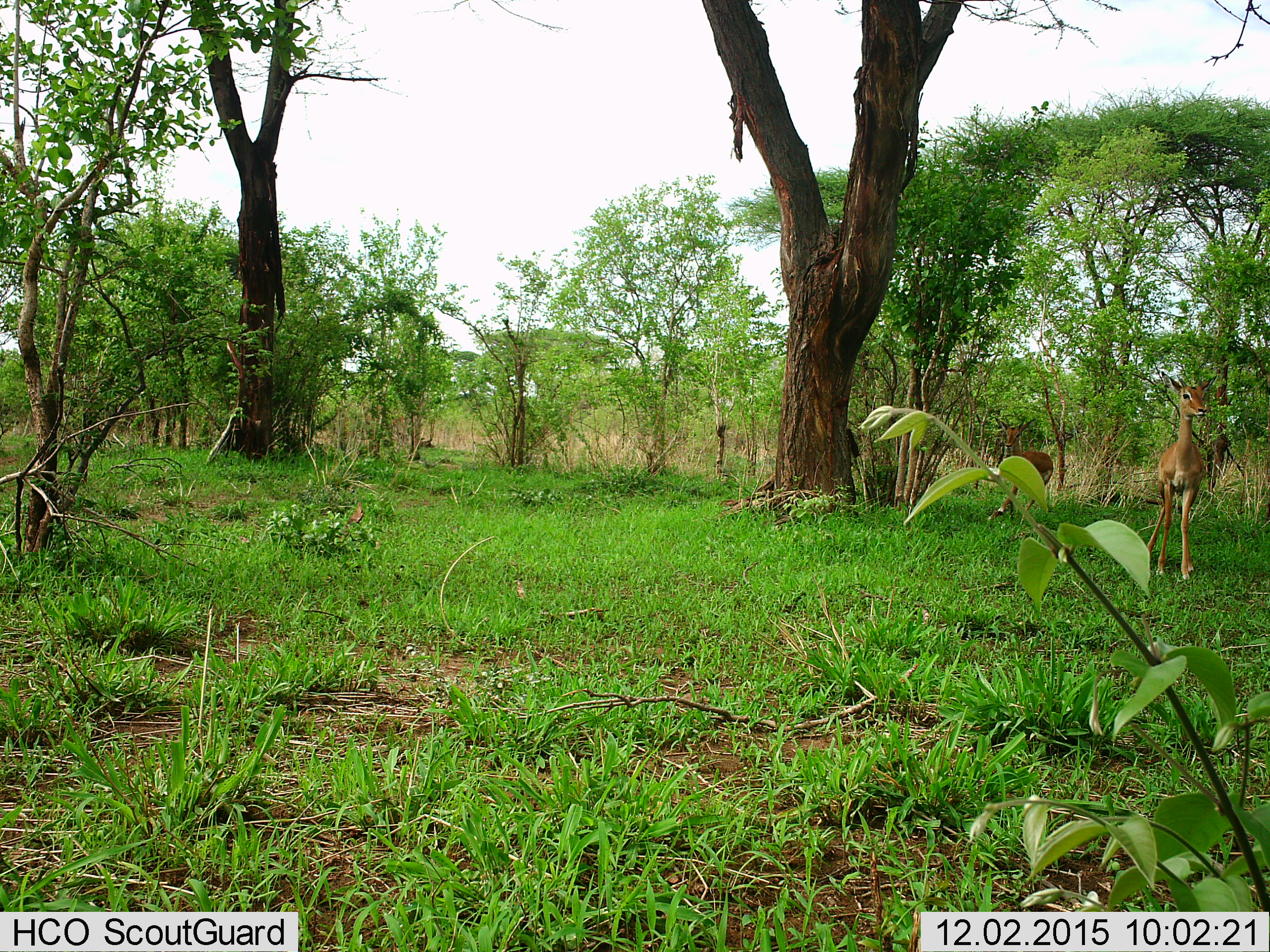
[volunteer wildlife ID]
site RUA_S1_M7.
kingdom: Animalia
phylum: Chordata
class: Mammalia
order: Artiodactyla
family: Bovidae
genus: Aepyceros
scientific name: Aepyceros melampus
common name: impala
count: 2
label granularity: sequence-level